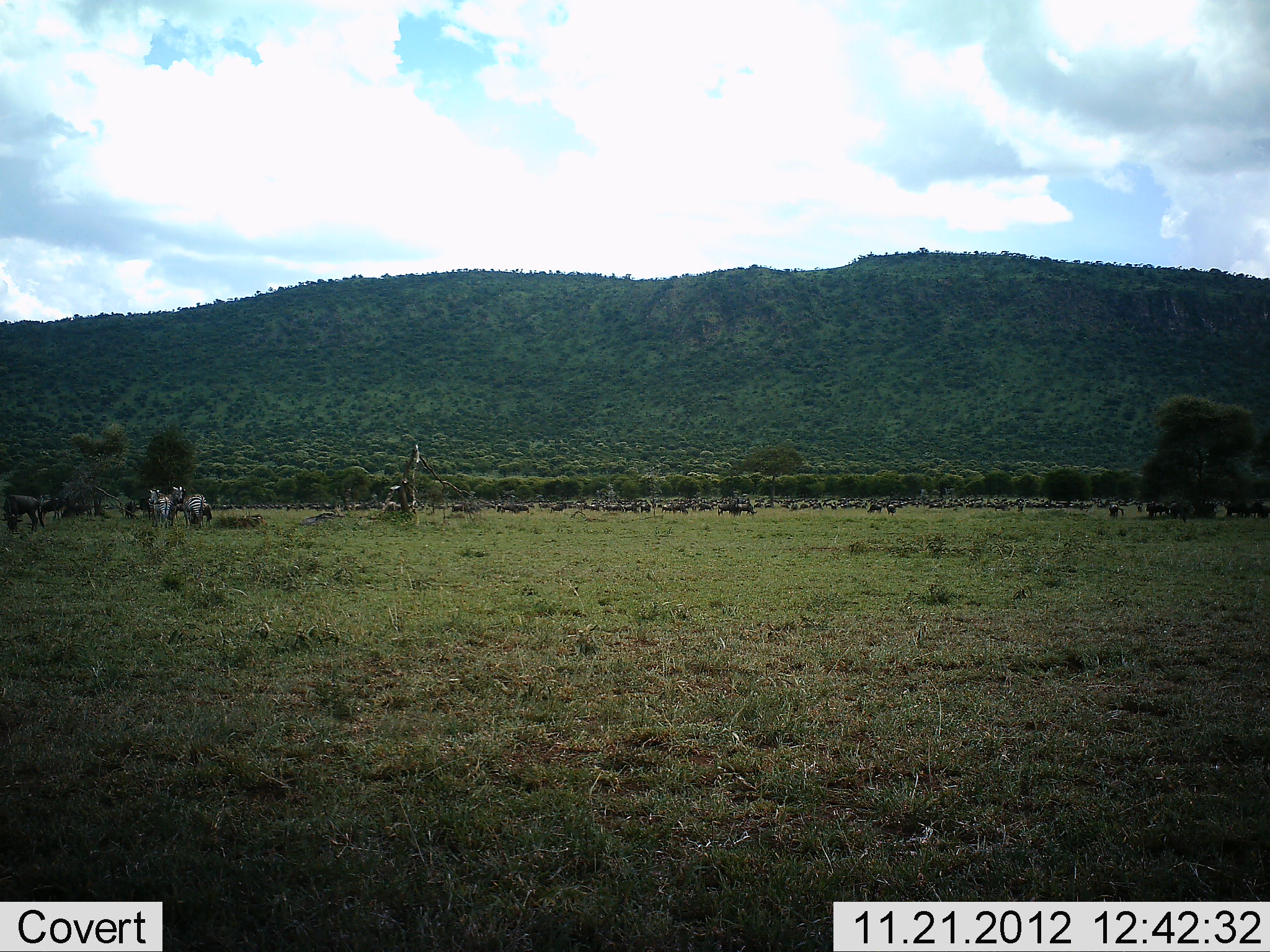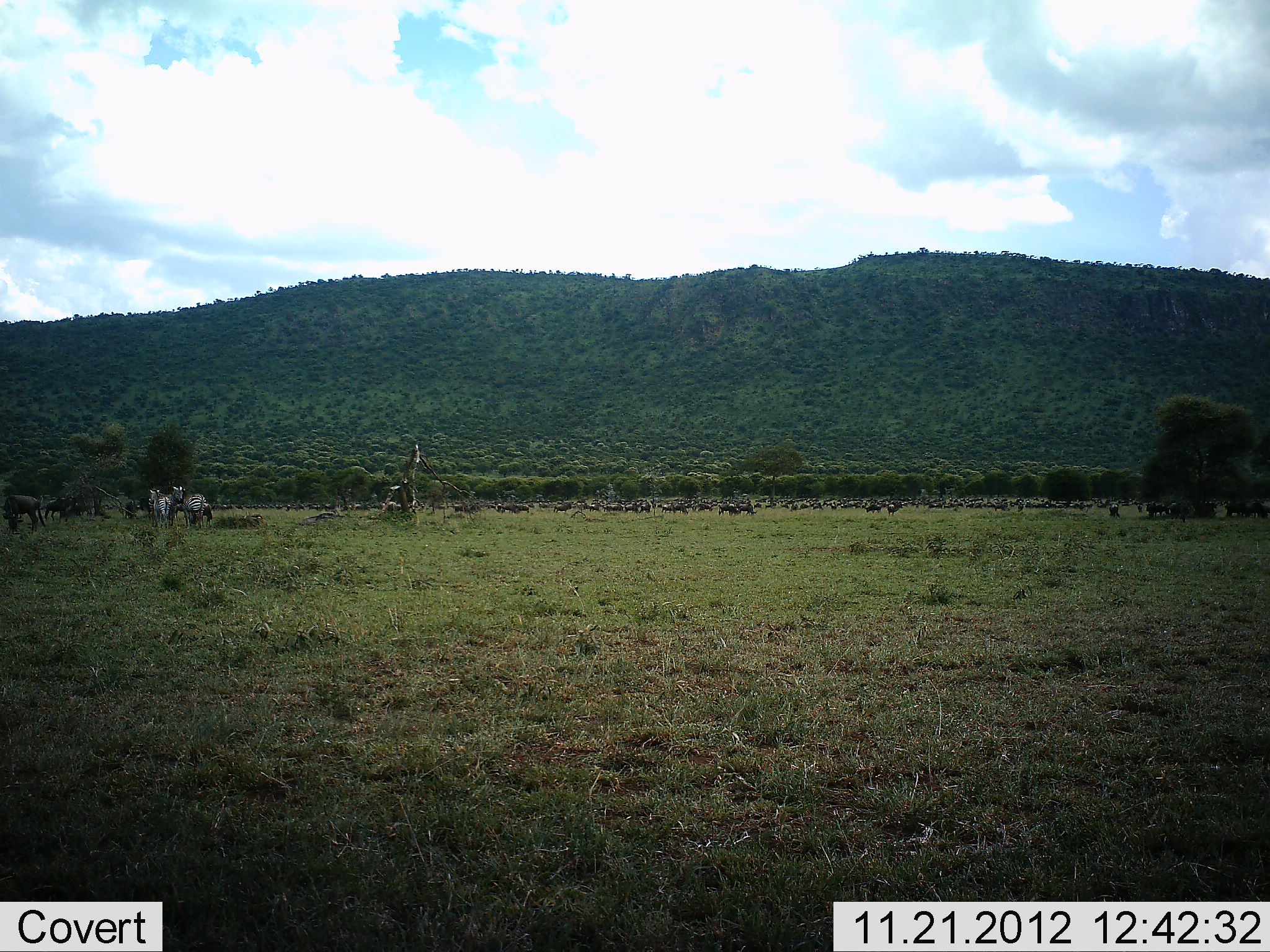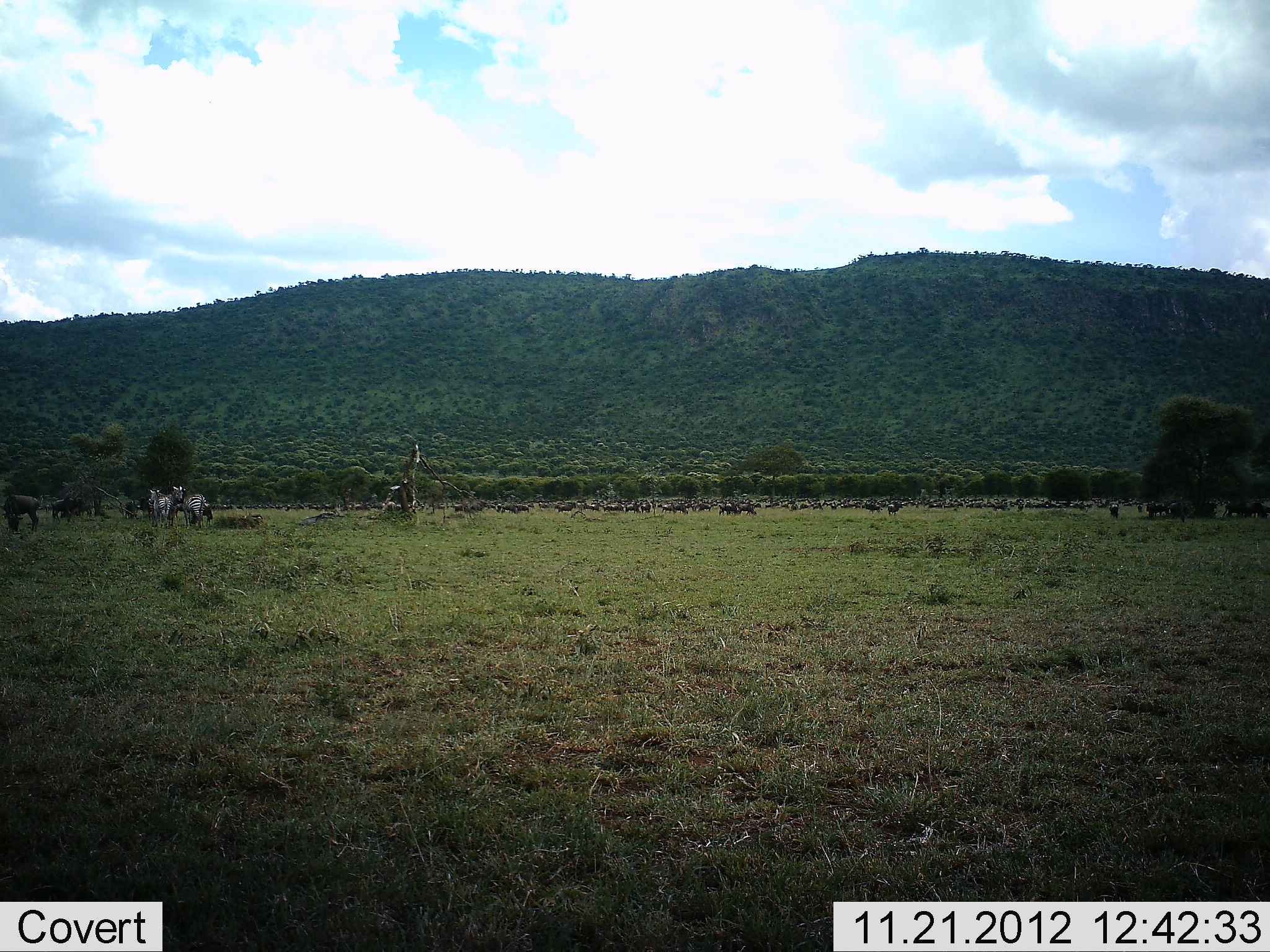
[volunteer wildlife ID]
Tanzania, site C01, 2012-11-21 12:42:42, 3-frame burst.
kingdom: Animalia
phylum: Chordata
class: Mammalia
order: Artiodactyla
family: Bovidae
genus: Connochaetes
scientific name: Connochaetes taurinus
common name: blue wildebeest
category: wildebeest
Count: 11-50.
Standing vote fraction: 66%.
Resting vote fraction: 6%.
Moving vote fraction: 51%.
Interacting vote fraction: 3%.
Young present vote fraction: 0%.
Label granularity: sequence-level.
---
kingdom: Animalia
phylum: Chordata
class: Mammalia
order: Perissodactyla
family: Equidae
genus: Equus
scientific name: Equus quagga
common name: plains zebra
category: zebra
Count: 2.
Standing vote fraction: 90%.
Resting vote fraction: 0%.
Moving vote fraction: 7%.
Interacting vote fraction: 3%.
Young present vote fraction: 3%.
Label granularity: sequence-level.